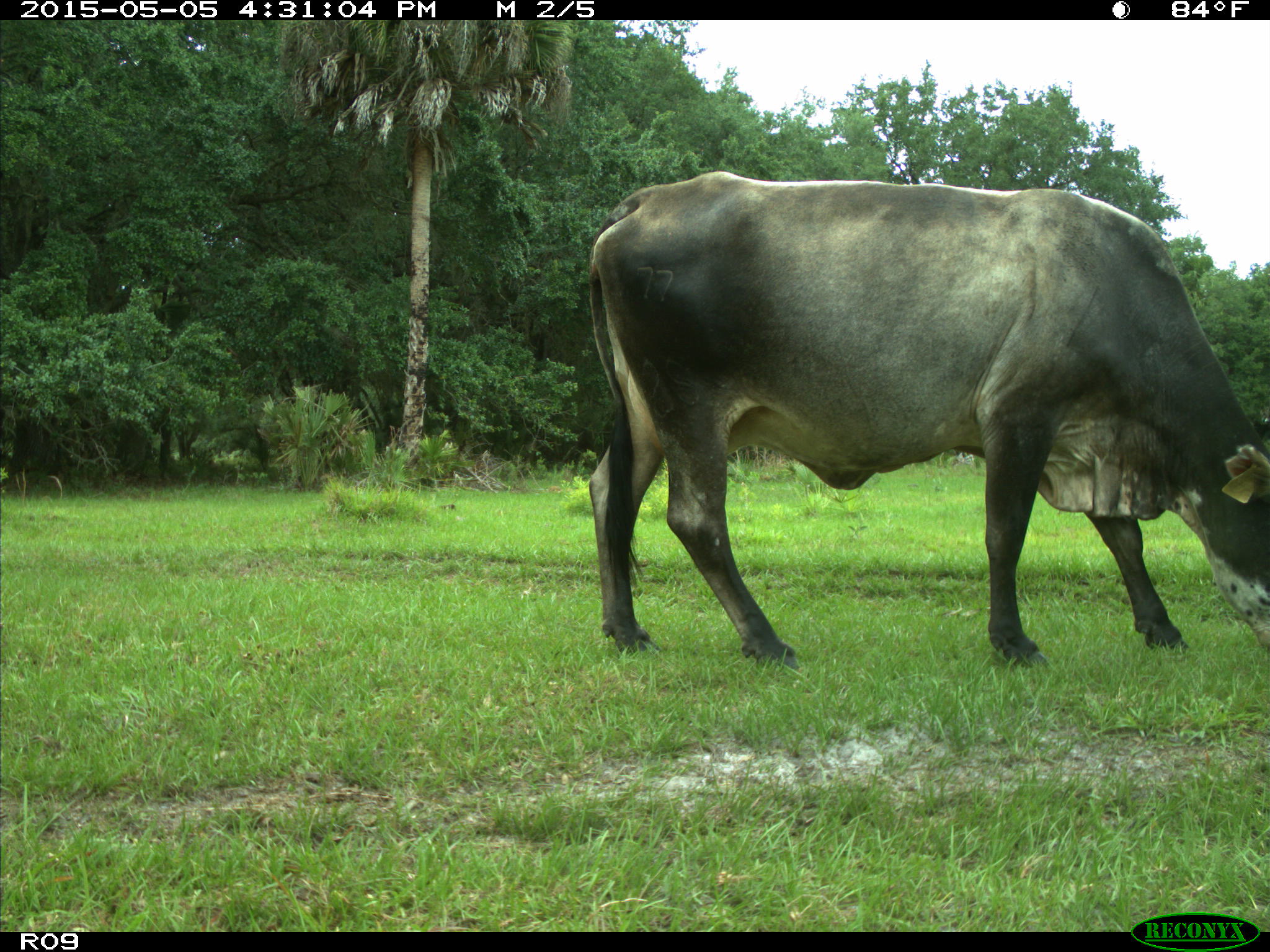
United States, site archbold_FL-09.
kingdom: Animalia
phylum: Chordata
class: Mammalia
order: Artiodactyla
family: Bovidae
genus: Bos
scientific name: Bos taurus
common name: domestic cow